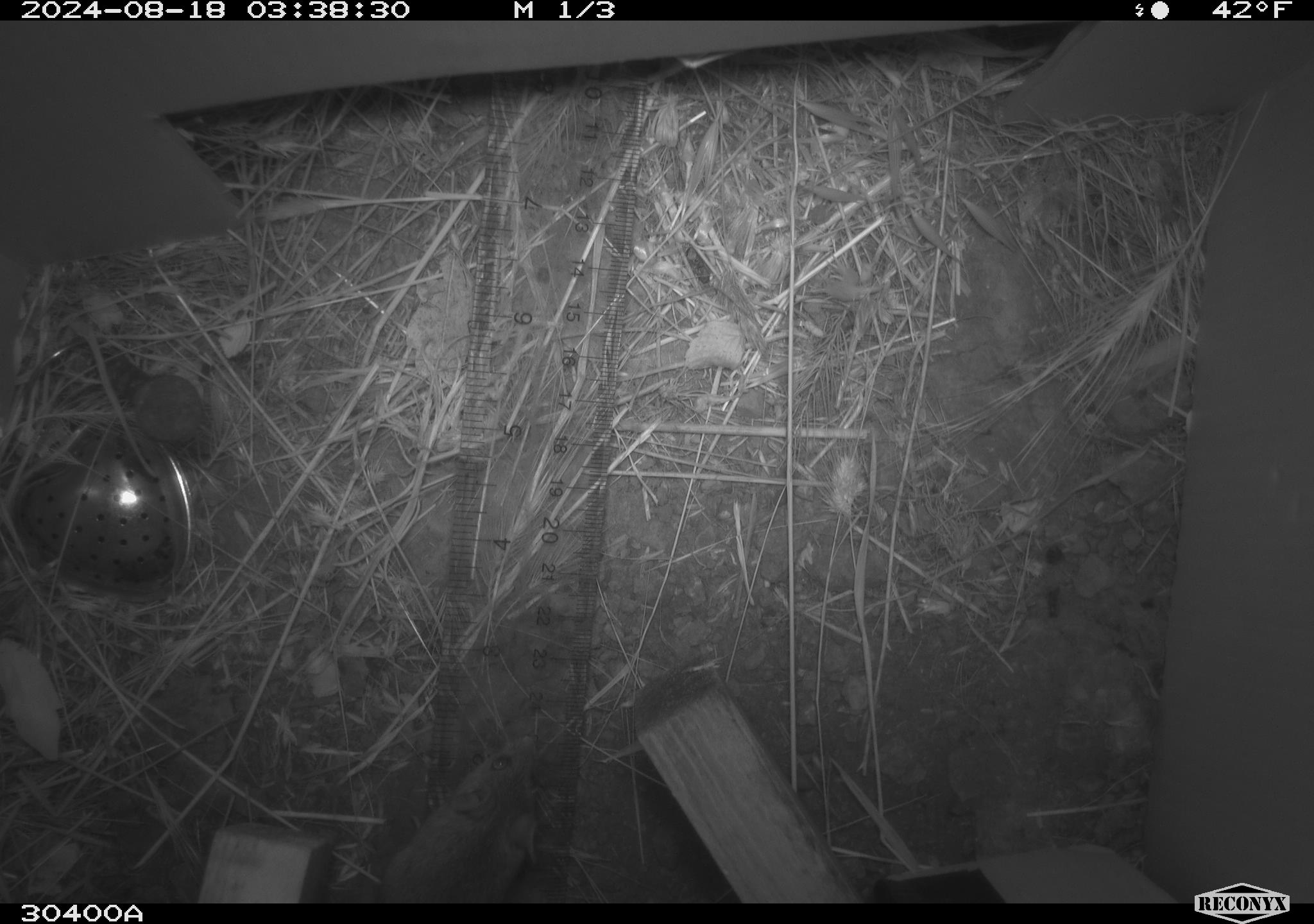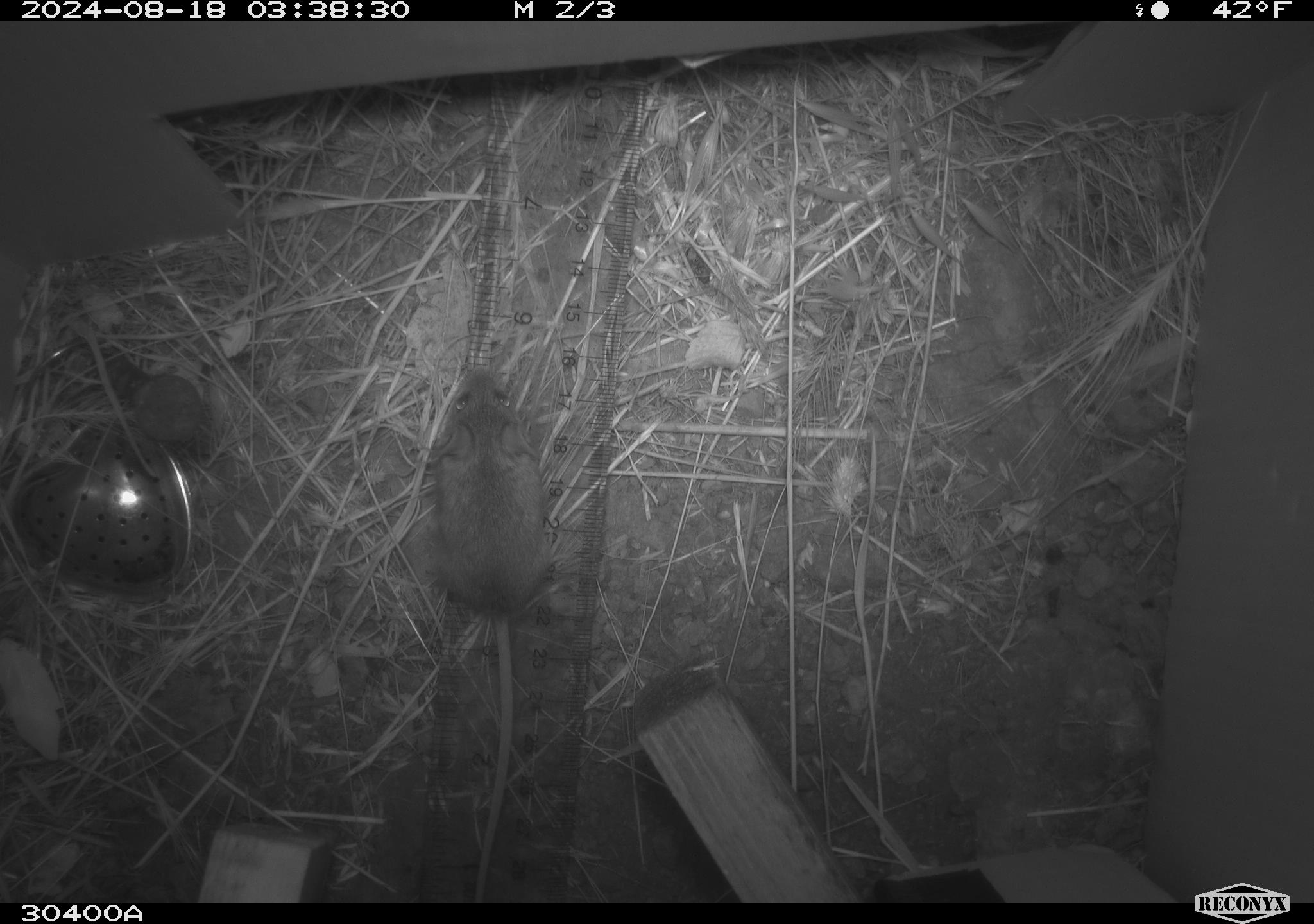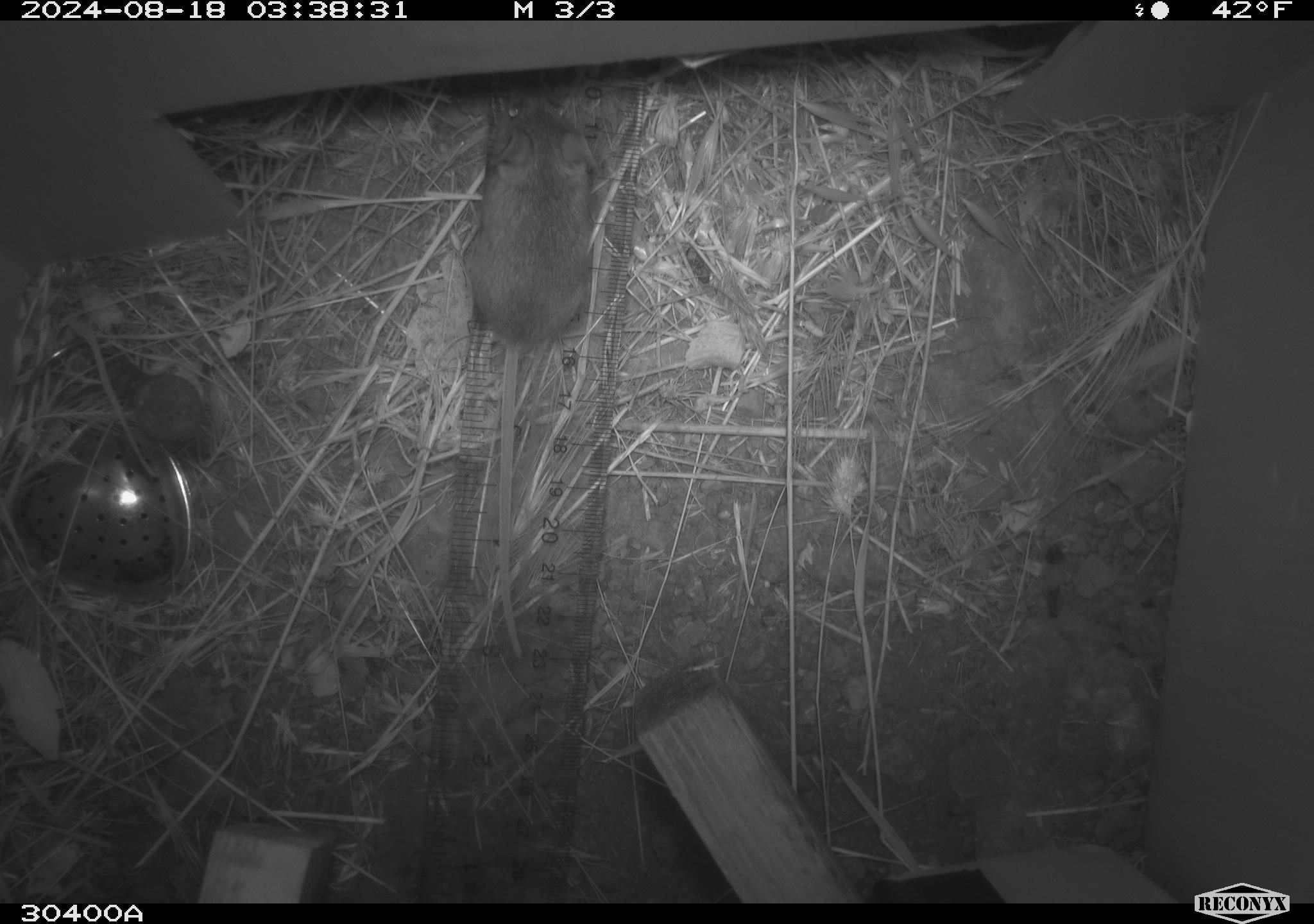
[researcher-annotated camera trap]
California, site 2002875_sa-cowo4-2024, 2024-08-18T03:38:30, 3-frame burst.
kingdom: Animalia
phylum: Chordata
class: Mammalia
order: Rodentia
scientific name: Rodentia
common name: mouse species